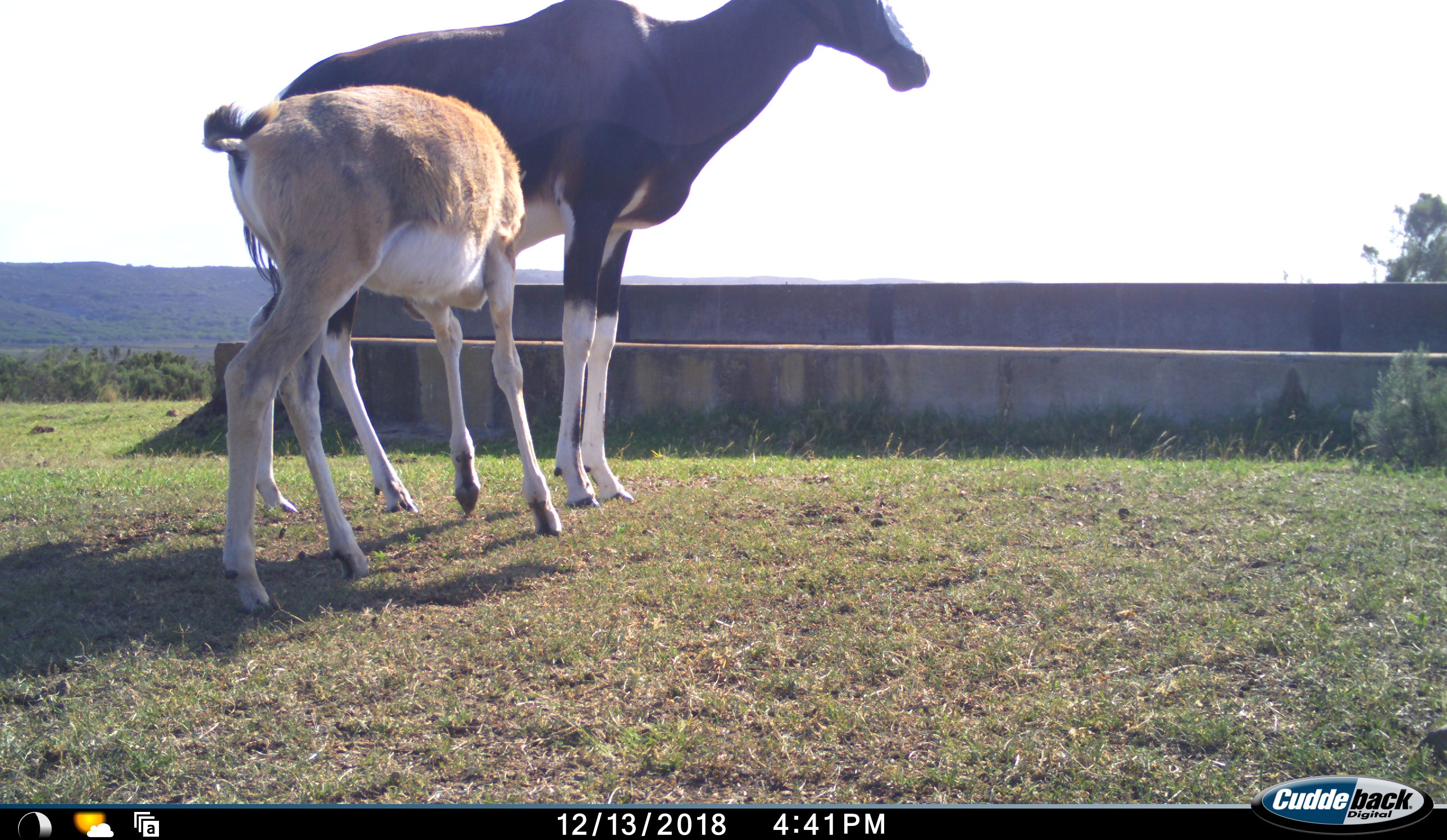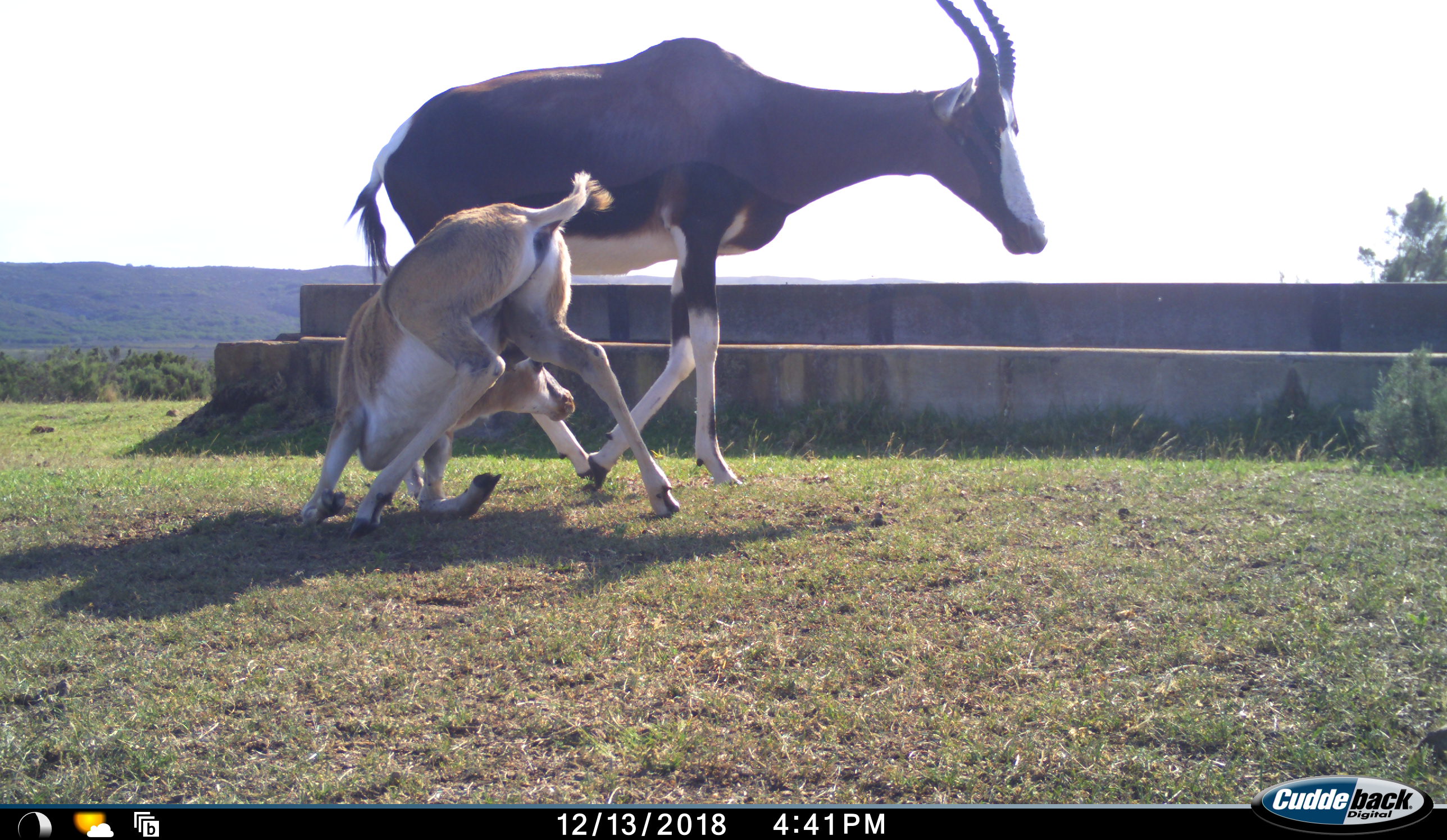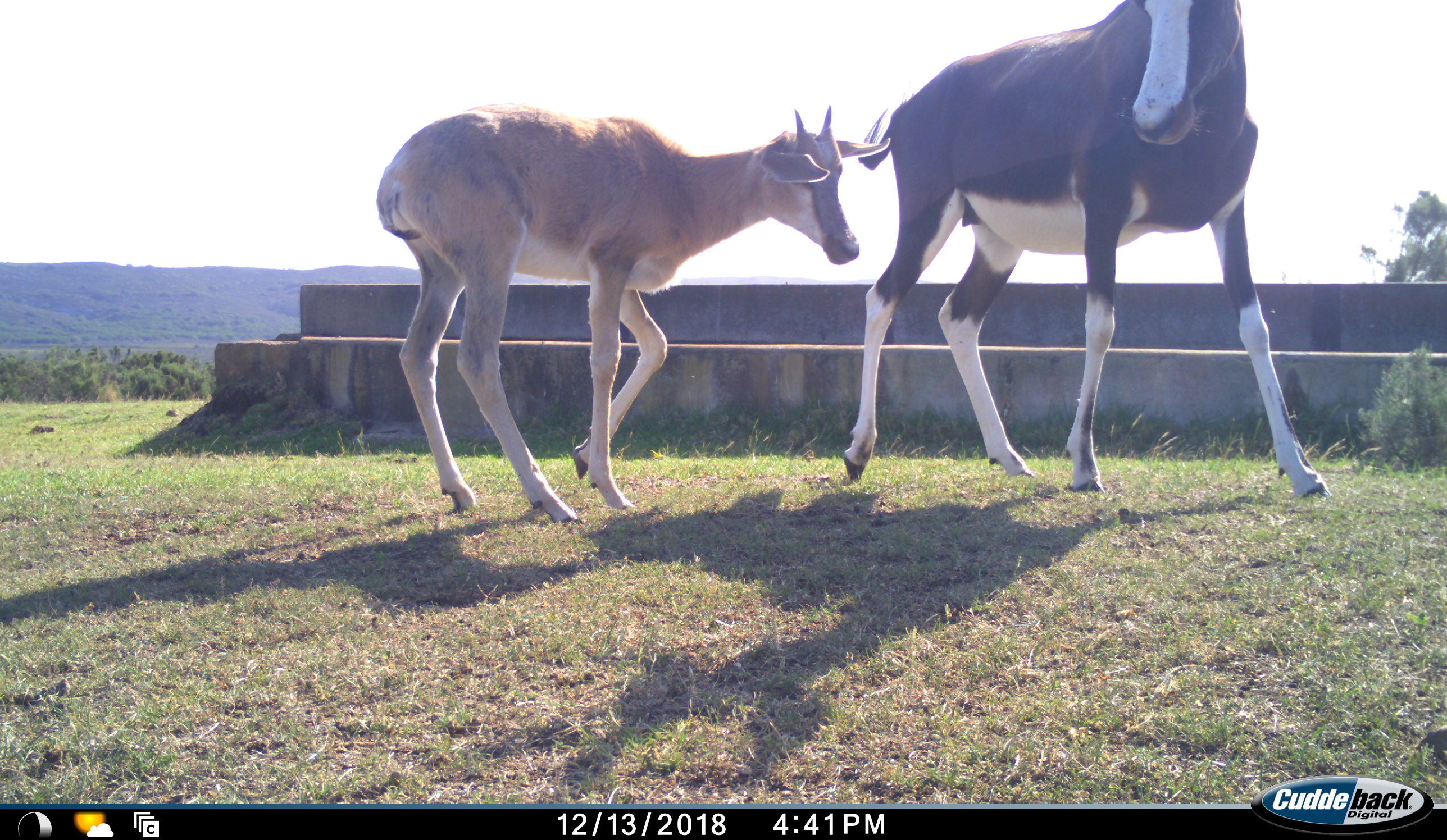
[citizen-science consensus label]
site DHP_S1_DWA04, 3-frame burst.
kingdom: Animalia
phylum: Chordata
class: Mammalia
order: Artiodactyla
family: Bovidae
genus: Damaliscus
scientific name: Damaliscus pygargus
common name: bontebok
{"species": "bontebok (Damaliscus pygargus)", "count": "2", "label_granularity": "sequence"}